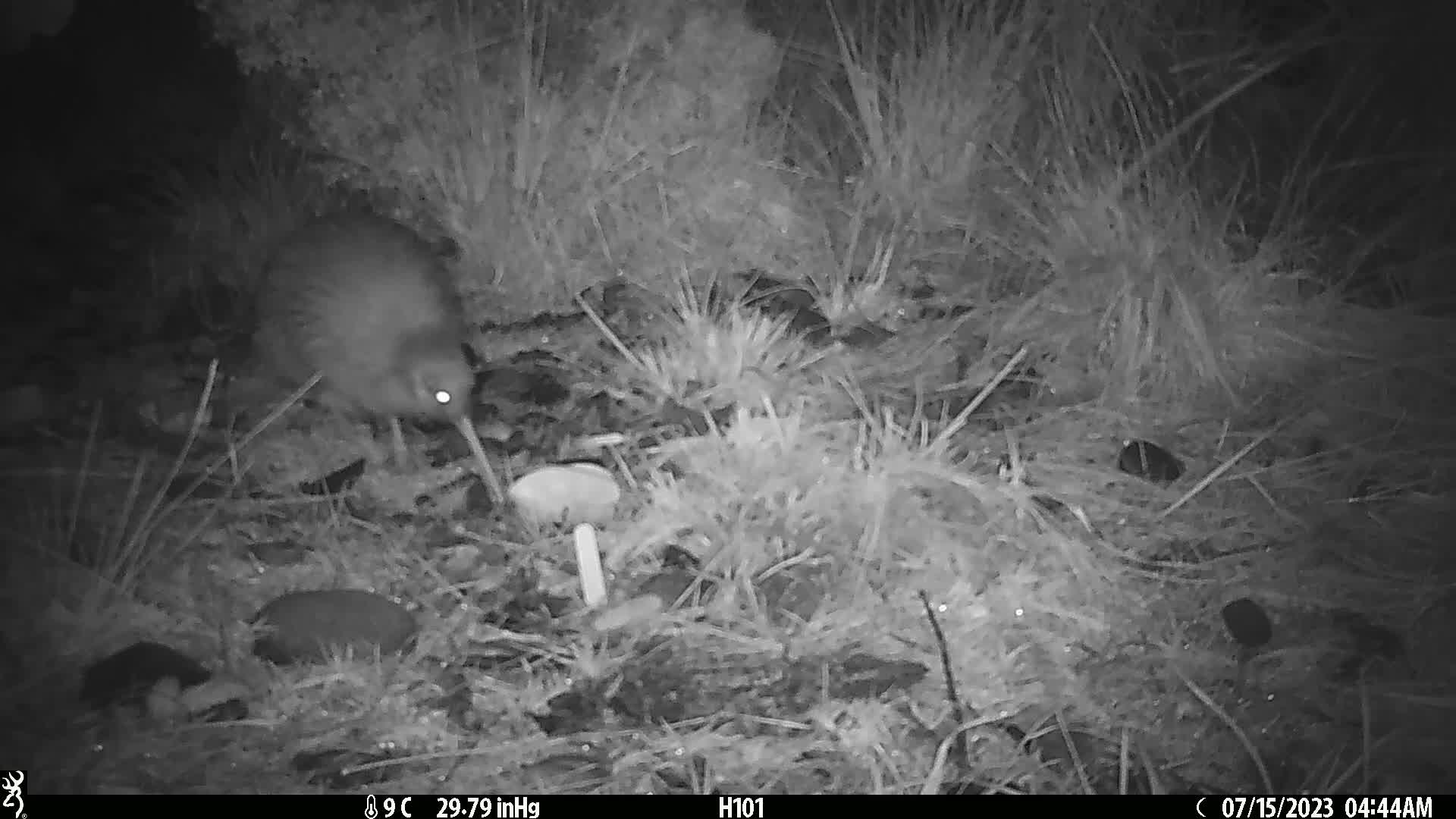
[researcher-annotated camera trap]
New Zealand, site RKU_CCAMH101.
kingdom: Animalia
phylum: Chordata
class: Aves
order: Apterygiformes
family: Apterygidae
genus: Apteryx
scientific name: Apteryx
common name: kiwi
Kiwi (Apteryx).